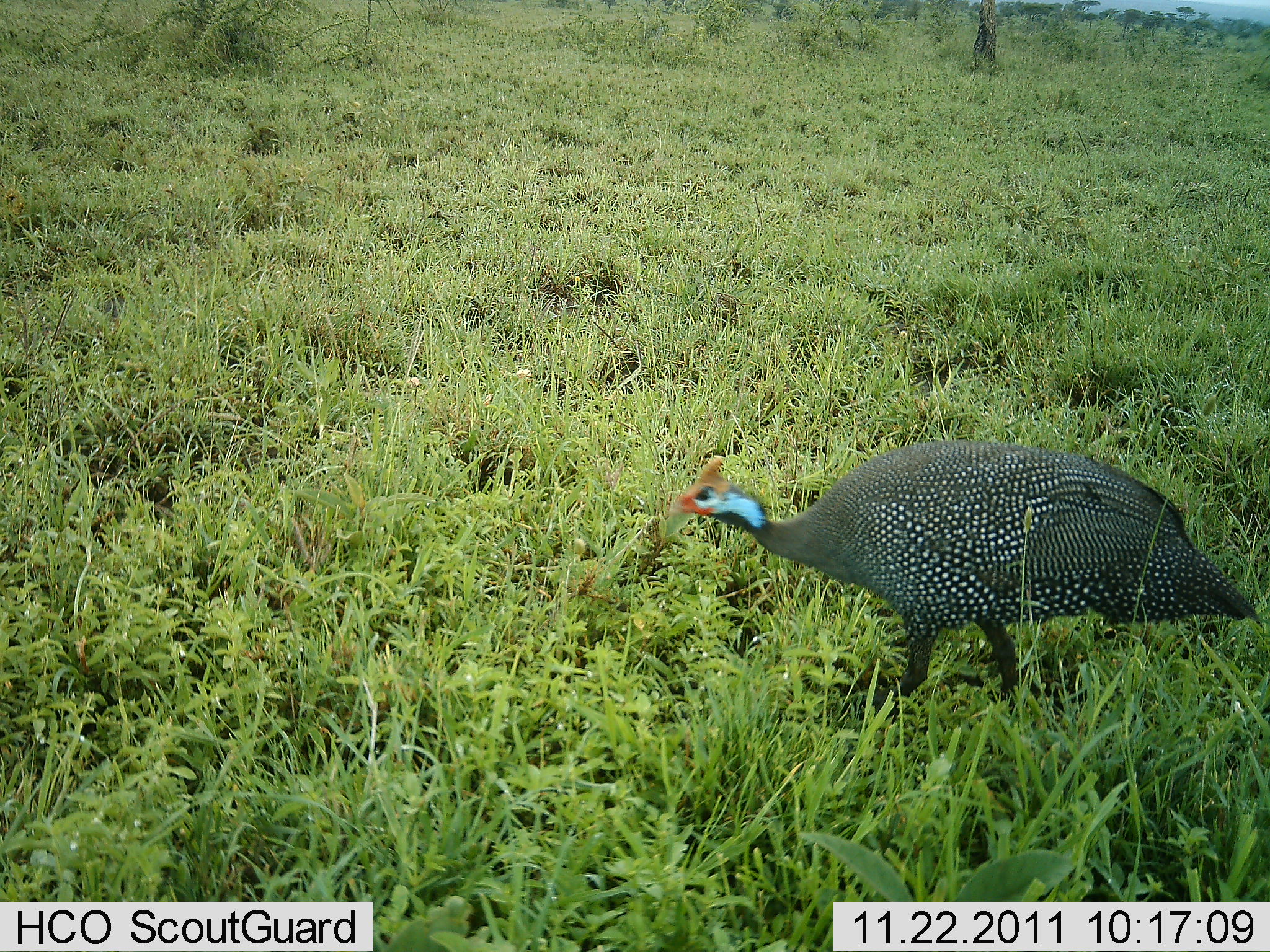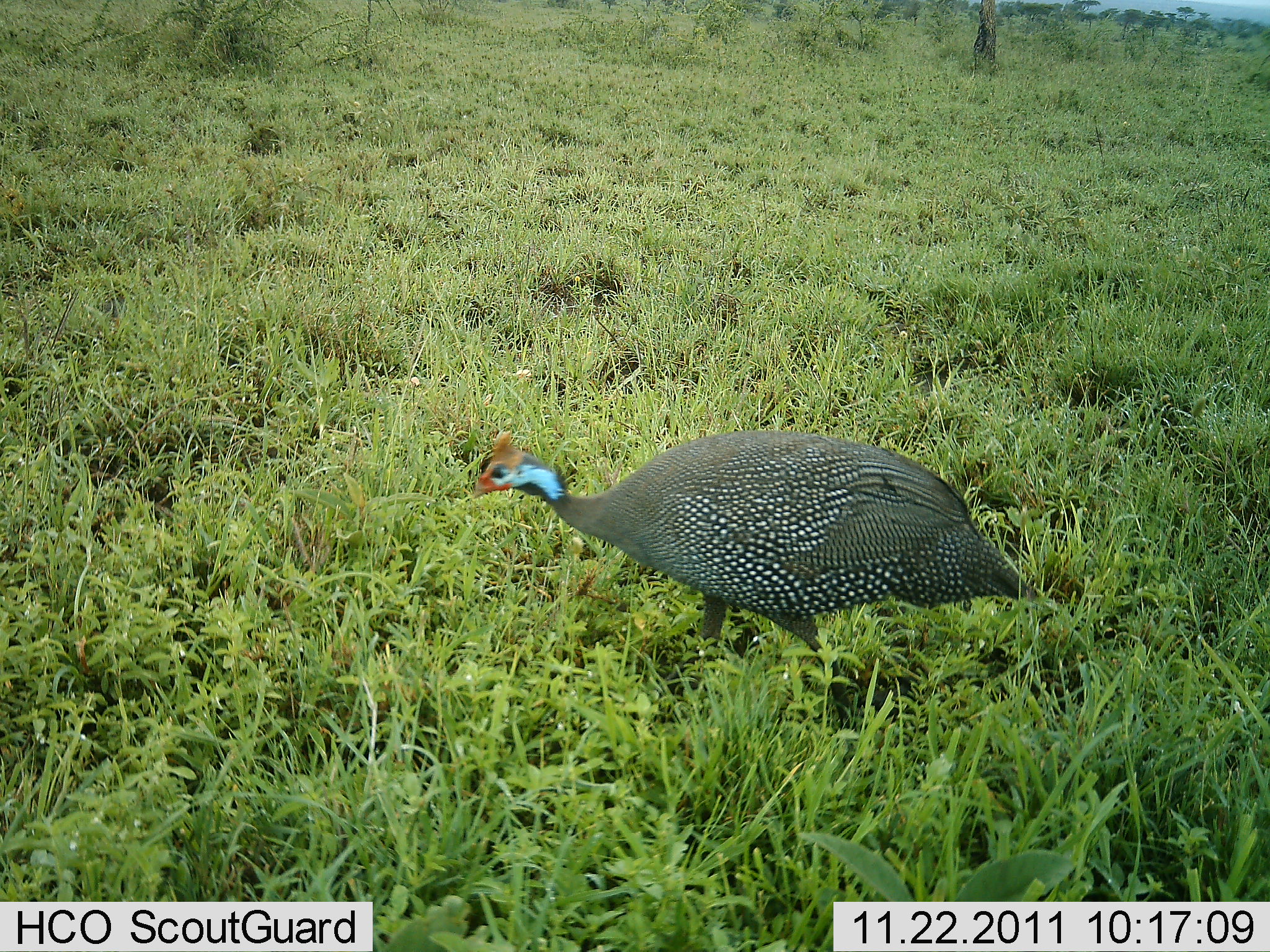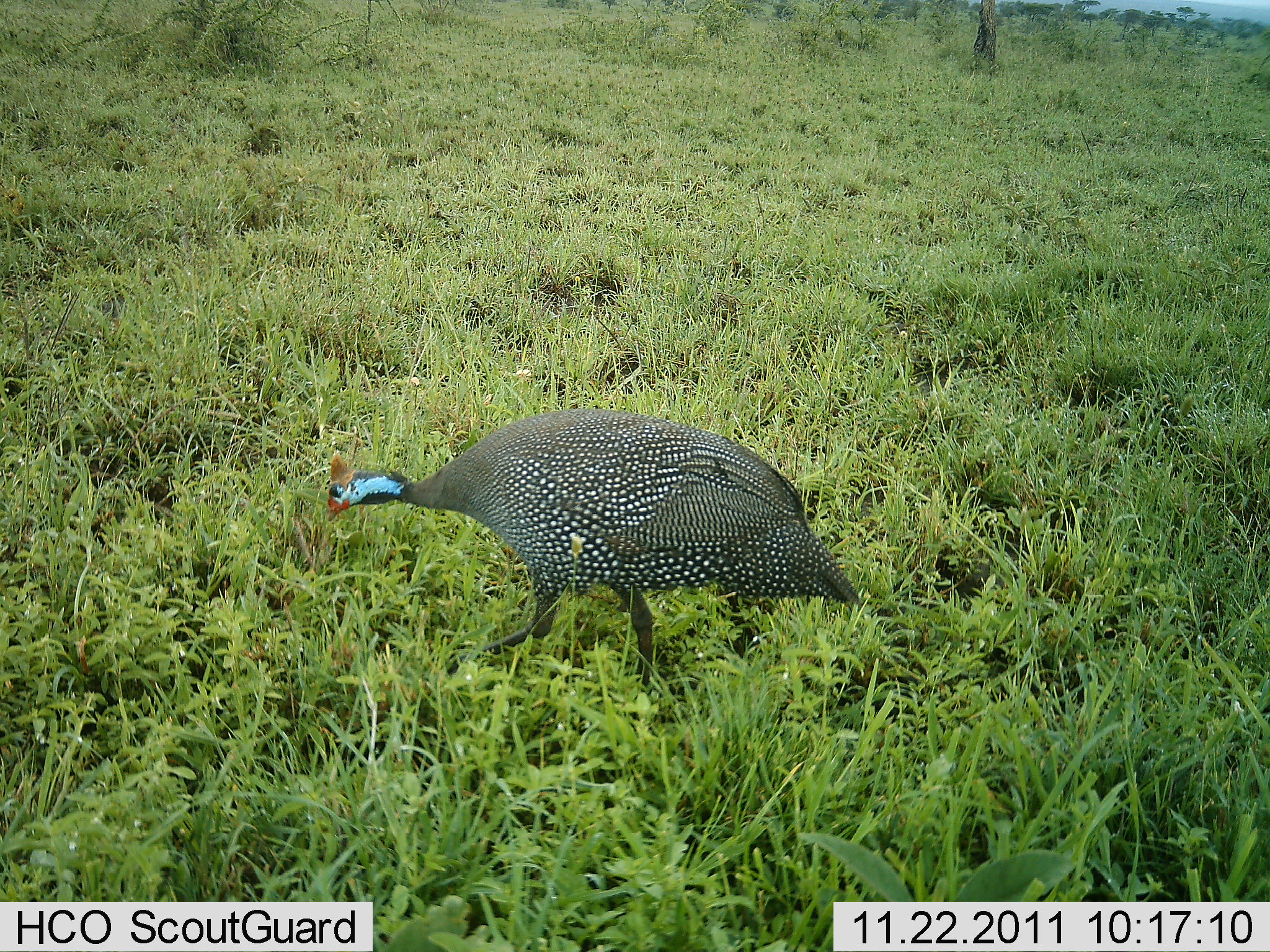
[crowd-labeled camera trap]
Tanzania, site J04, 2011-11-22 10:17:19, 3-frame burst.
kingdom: Animalia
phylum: Chordata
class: Aves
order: Galliformes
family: Numididae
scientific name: Numididae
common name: guinea fowl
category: guineafowl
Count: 1.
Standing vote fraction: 9%.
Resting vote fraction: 0%.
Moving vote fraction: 91%.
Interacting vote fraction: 0%.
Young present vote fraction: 0%.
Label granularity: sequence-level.